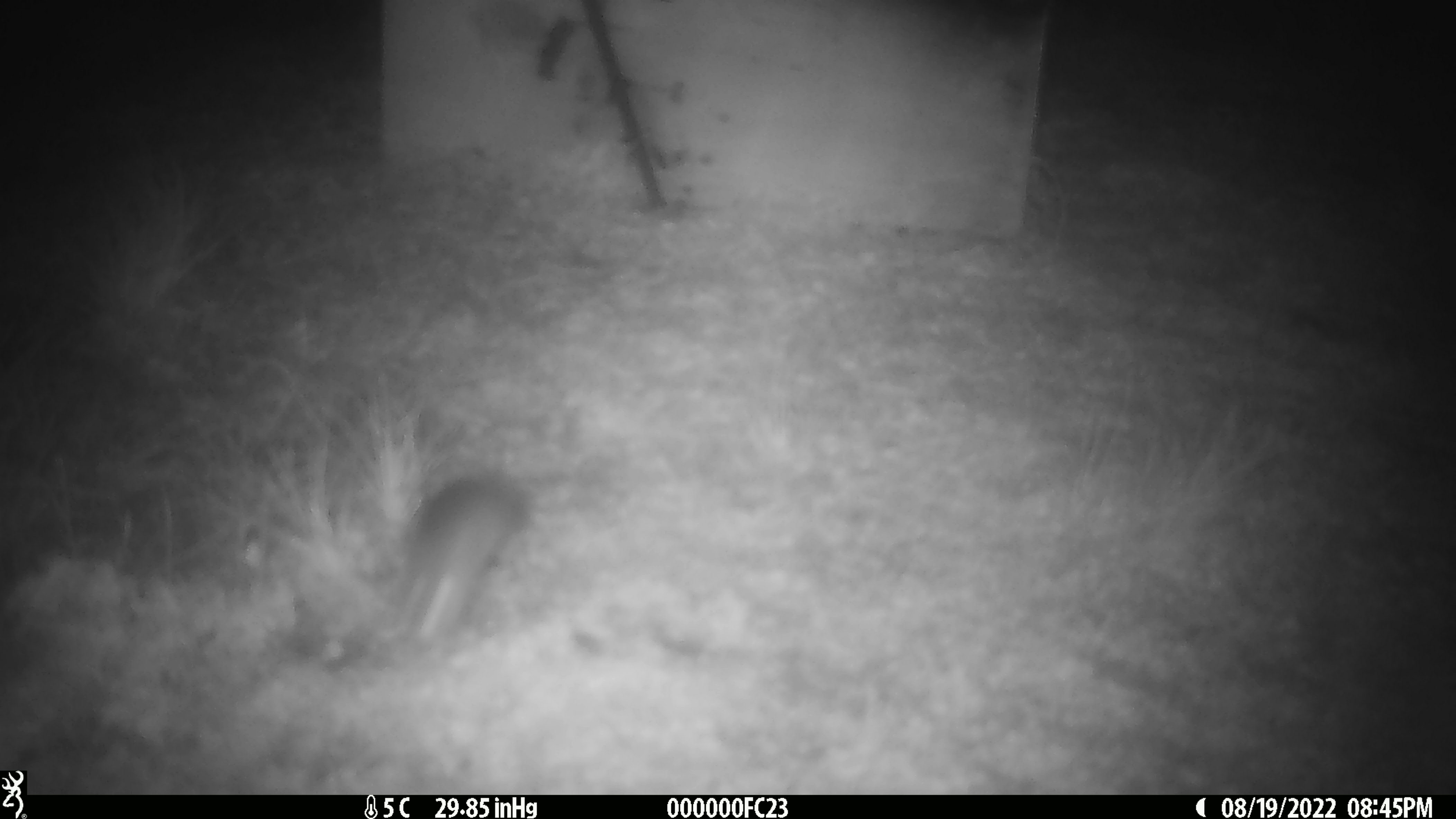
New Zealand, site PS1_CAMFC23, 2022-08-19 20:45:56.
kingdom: Animalia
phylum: Chordata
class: Mammalia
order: Rodentia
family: Muridae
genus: Mus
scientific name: Mus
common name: mouse